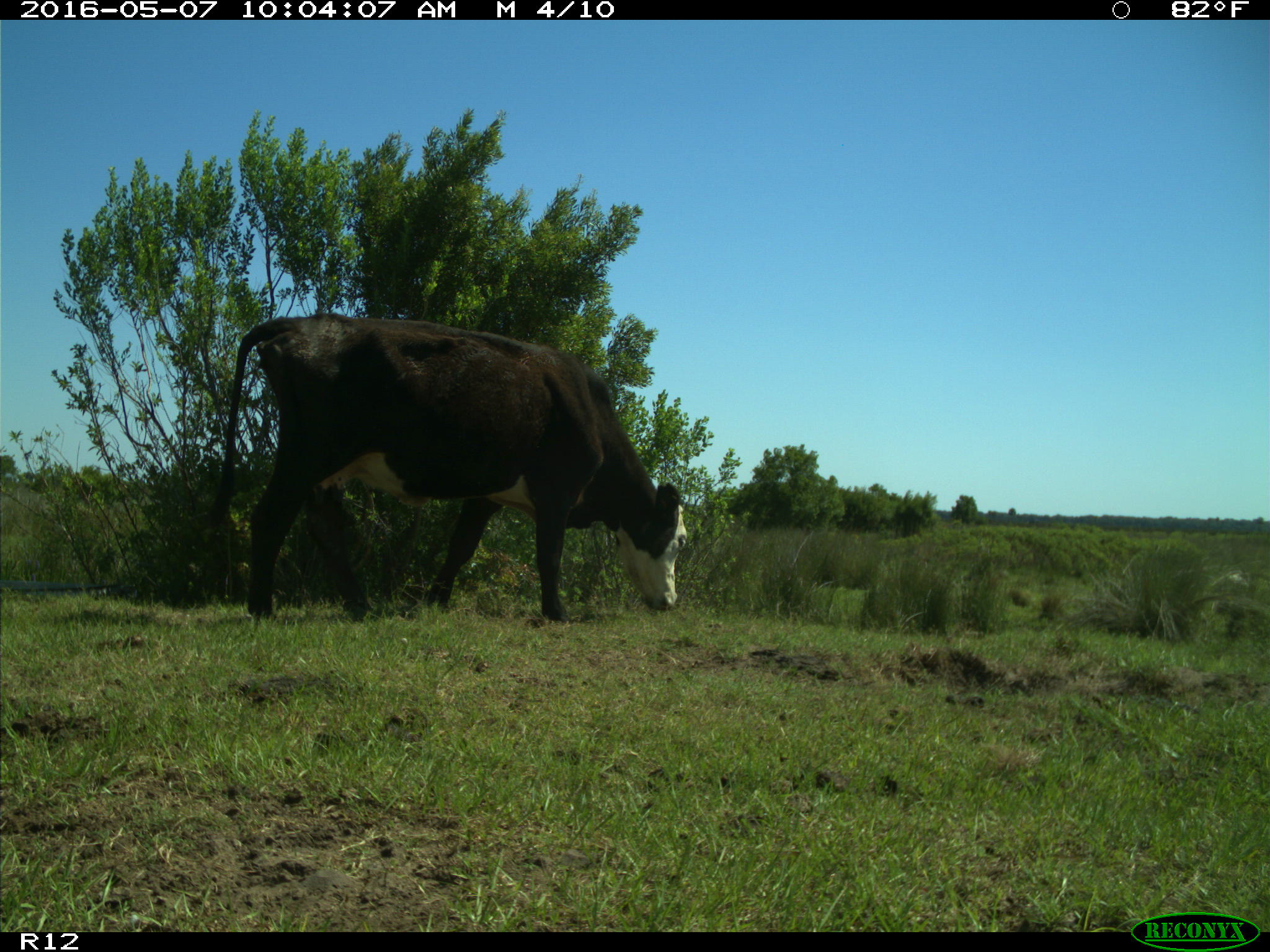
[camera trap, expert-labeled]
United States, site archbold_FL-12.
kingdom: Animalia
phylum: Chordata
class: Mammalia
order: Artiodactyla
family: Bovidae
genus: Bos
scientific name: Bos taurus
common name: domestic cow